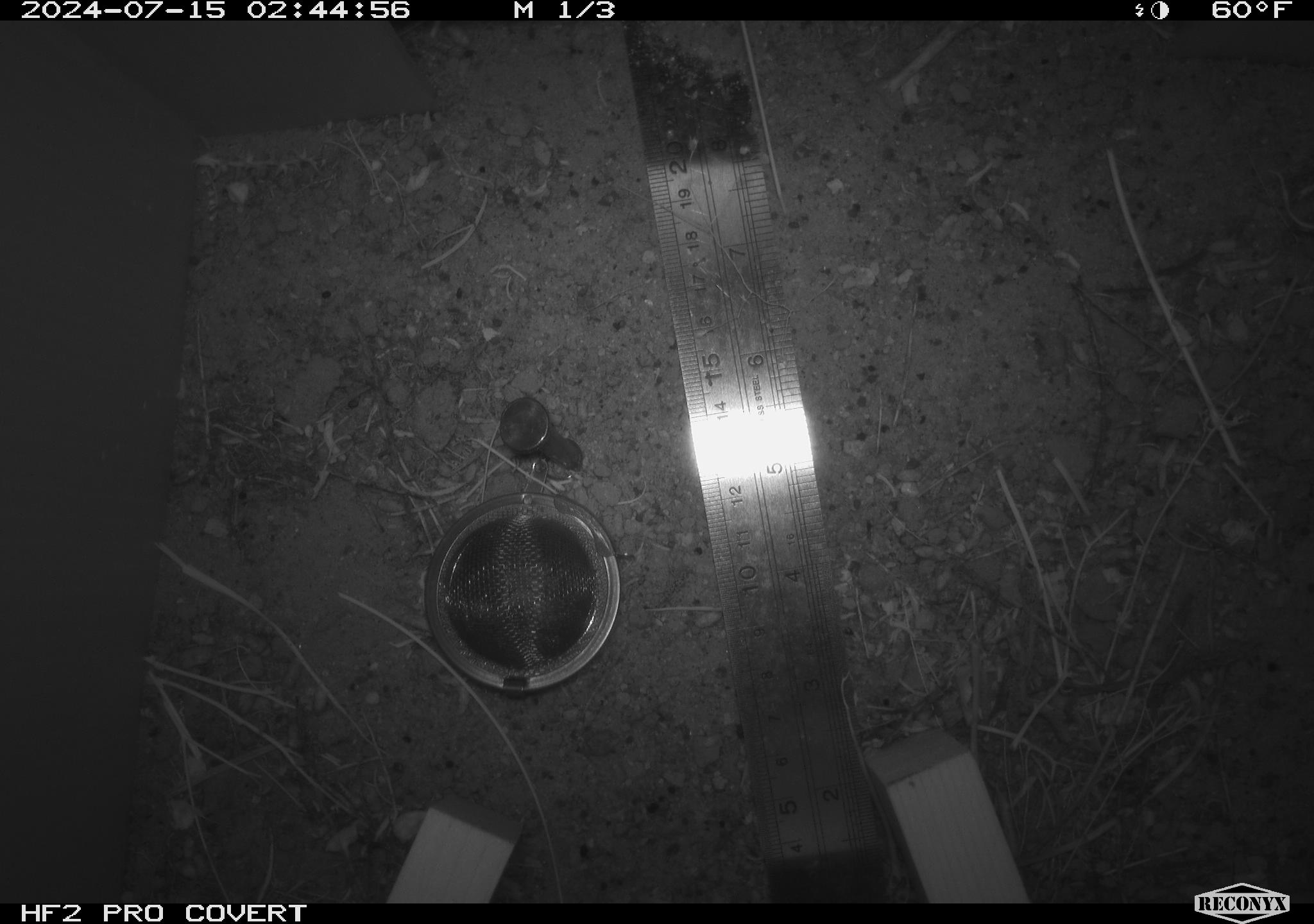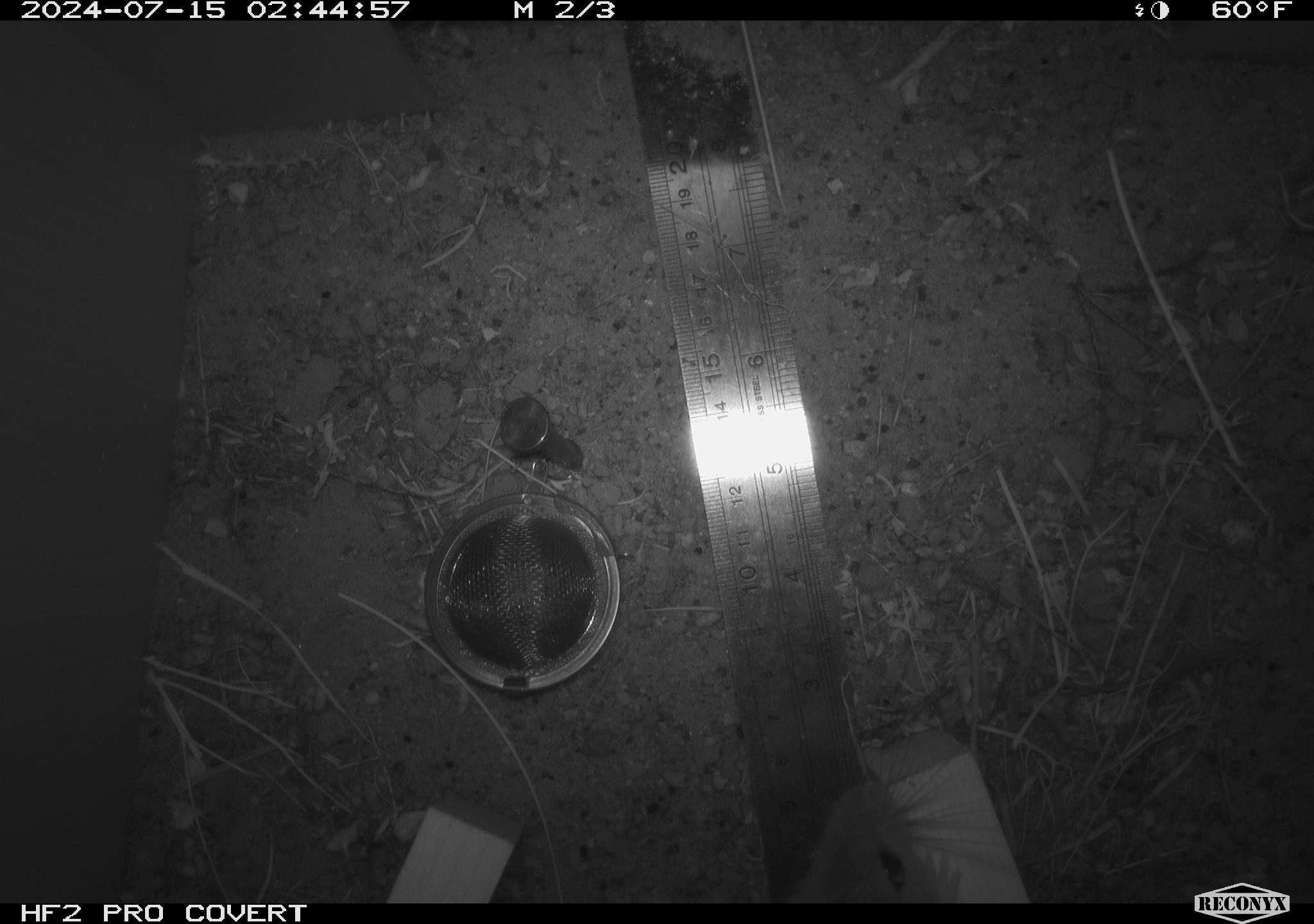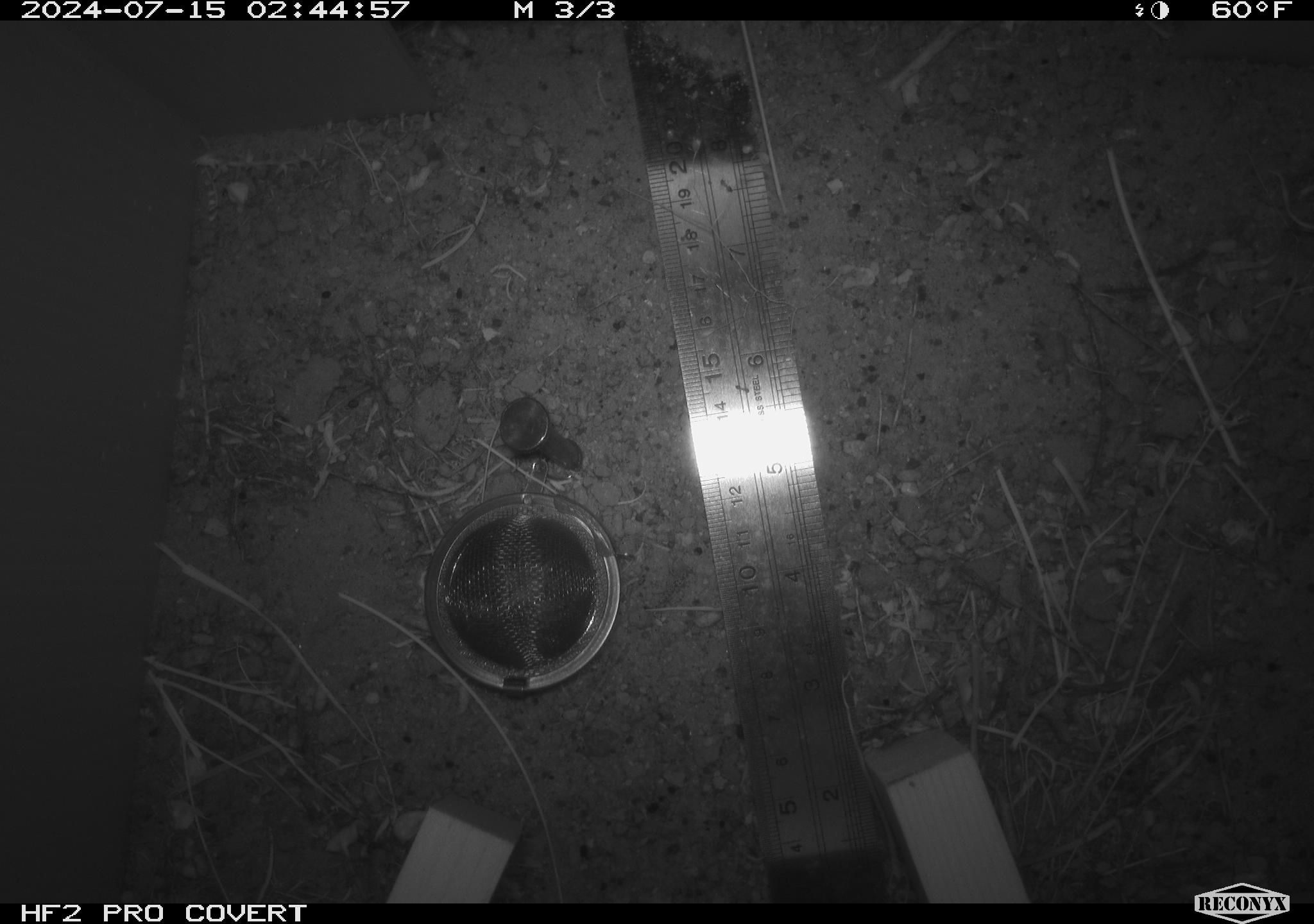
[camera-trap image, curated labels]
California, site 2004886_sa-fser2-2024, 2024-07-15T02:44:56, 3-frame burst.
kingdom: Animalia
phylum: Chordata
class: Mammalia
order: Rodentia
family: Cricetidae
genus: Neotoma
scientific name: Neotoma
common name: pack rat or woodrat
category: neotoma species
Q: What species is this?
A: Neotoma species (pack rat or woodrat) (Neotoma).